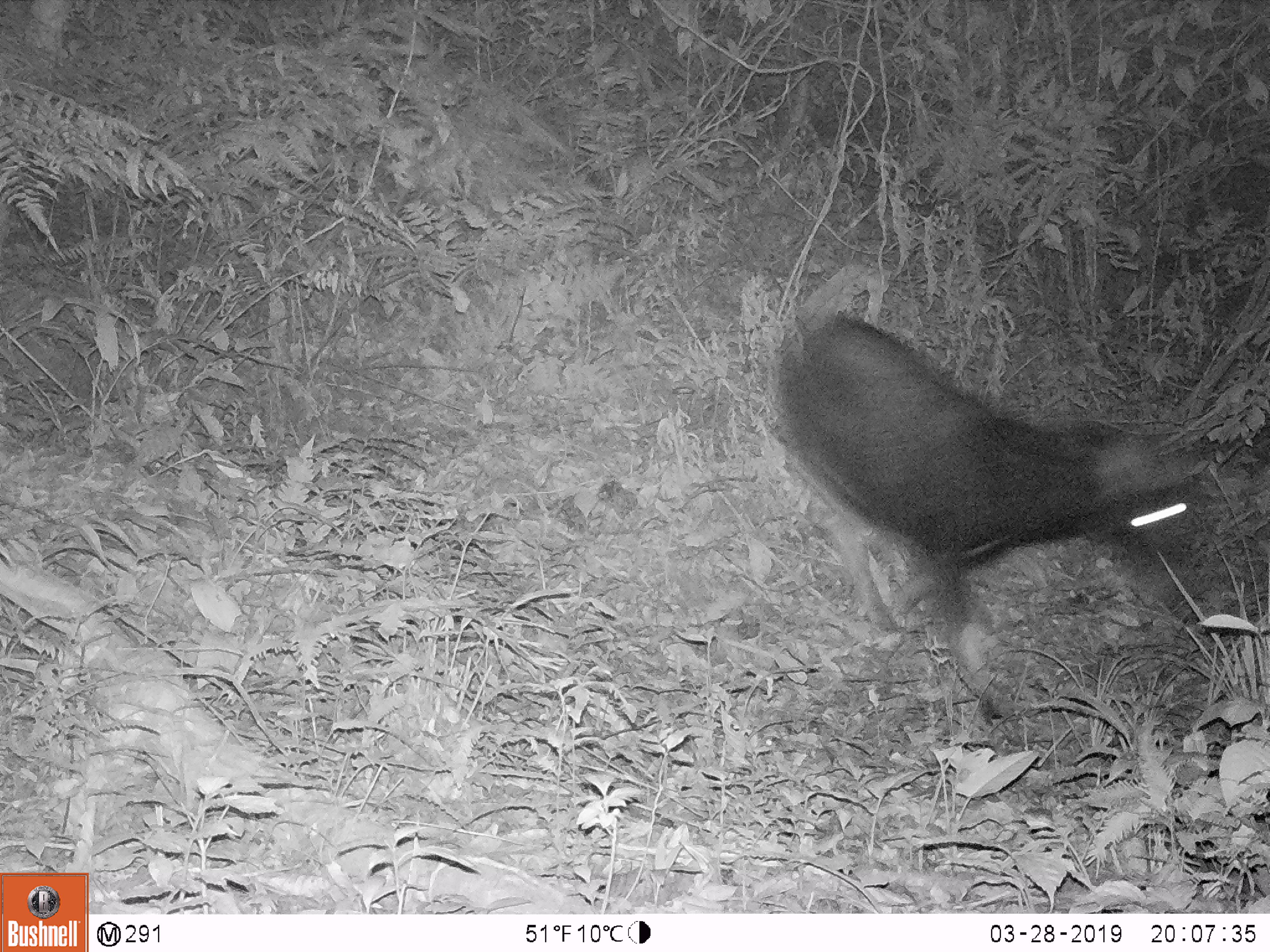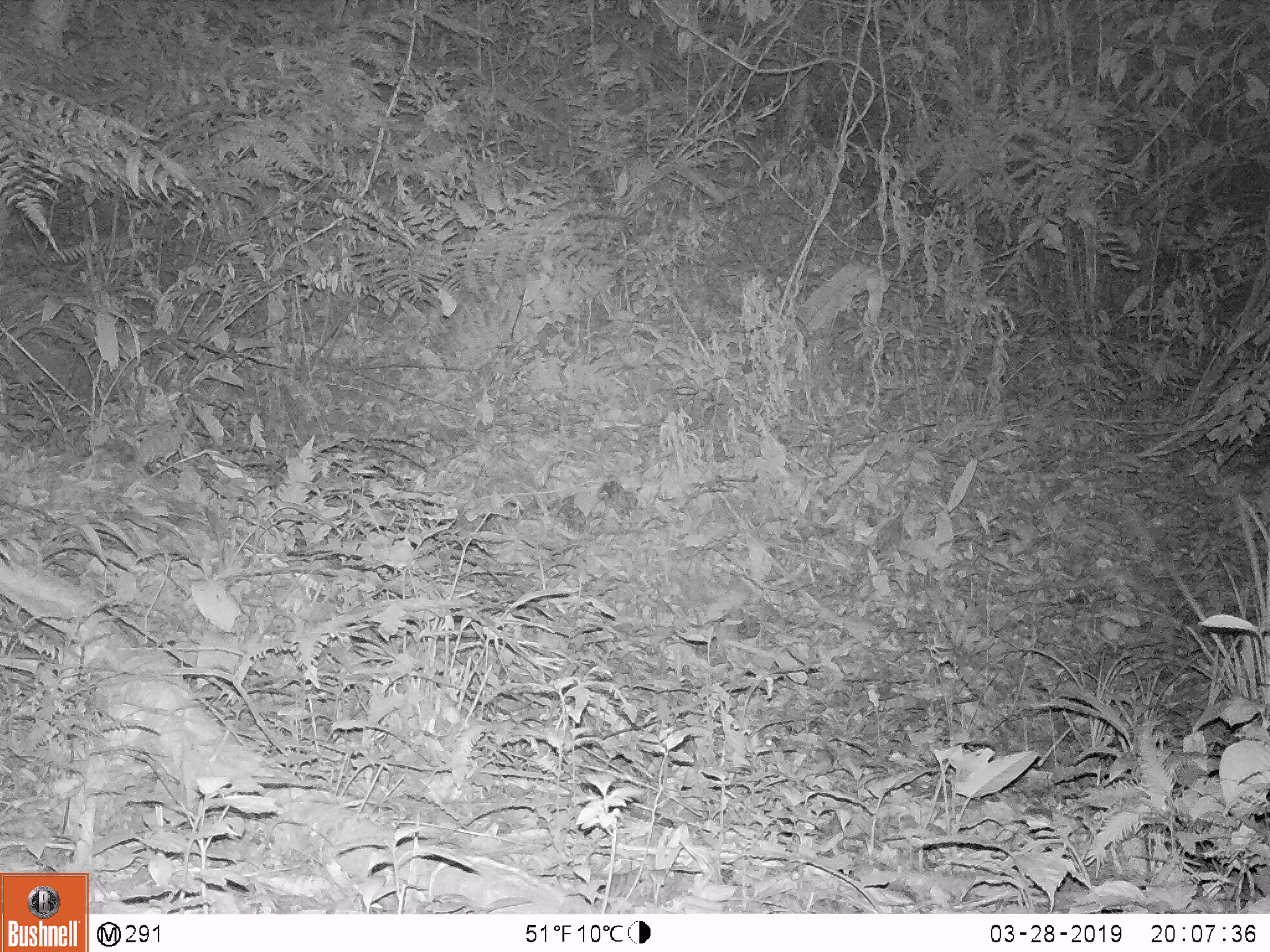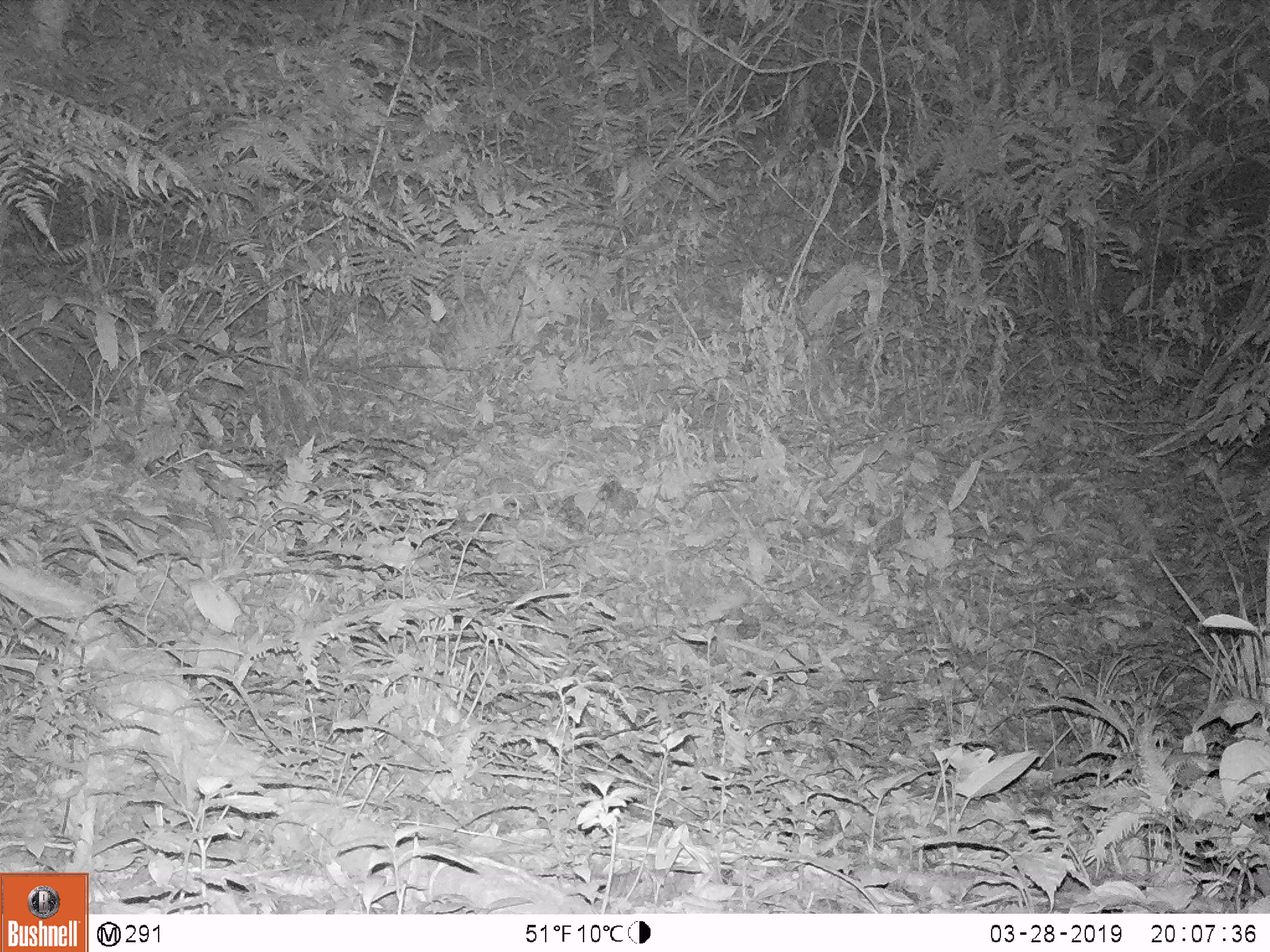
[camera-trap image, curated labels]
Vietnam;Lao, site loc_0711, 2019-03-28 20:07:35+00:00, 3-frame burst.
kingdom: Animalia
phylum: Chordata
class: Mammalia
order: Artiodactyla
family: Bovidae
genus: Capricornis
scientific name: Capricornis sumatraensis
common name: chinese serow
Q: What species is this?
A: Chinese serow (Capricornis sumatraensis).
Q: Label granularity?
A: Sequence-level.